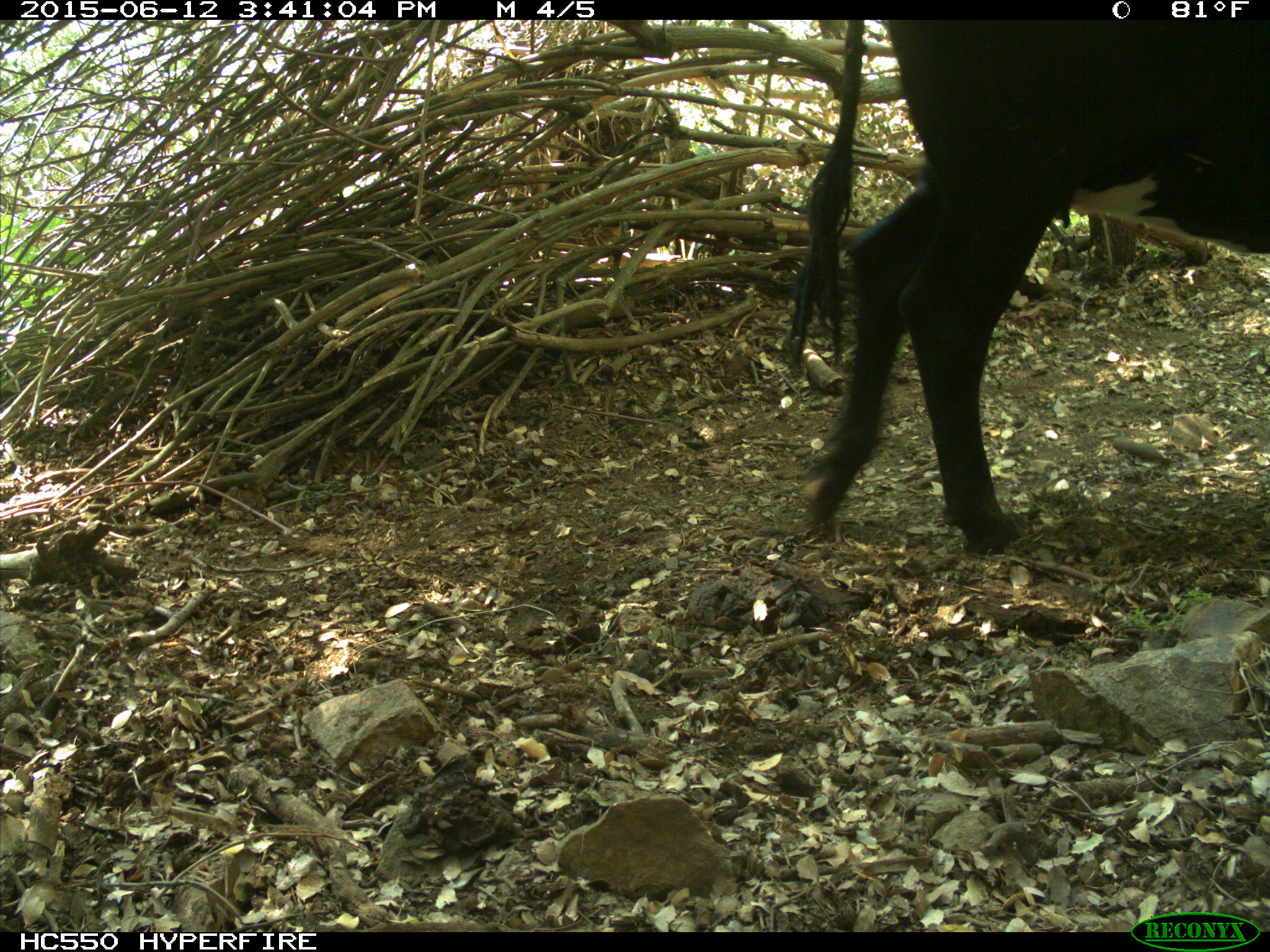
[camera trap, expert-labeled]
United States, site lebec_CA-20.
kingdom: Animalia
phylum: Chordata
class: Mammalia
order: Artiodactyla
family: Bovidae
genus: Bos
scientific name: Bos taurus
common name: domestic cow